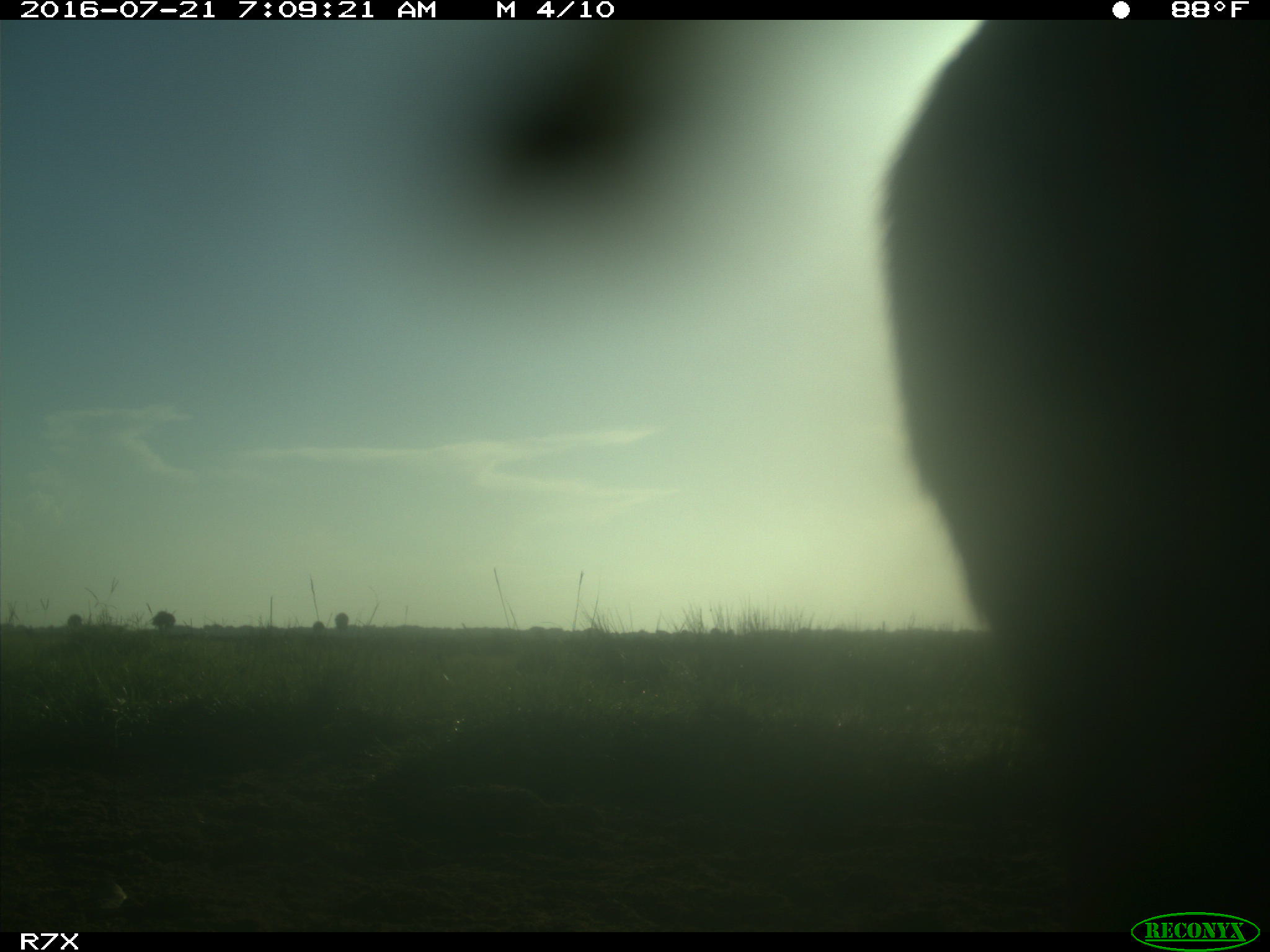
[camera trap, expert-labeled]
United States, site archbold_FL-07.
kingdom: Animalia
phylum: Chordata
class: Mammalia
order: Artiodactyla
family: Bovidae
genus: Bos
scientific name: Bos taurus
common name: domestic cow